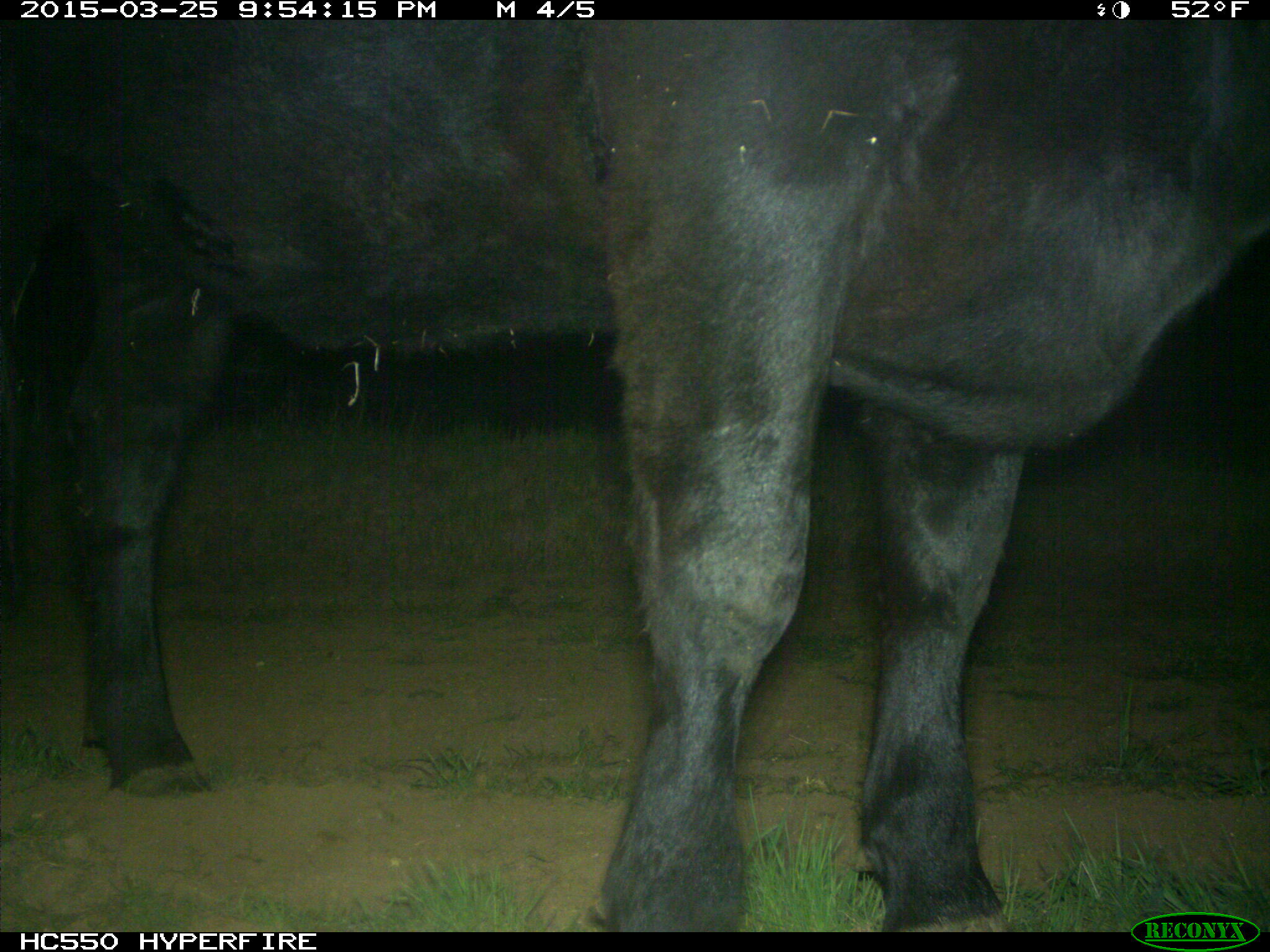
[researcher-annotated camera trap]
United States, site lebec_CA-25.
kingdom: Animalia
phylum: Chordata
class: Mammalia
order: Artiodactyla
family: Bovidae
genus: Bos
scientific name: Bos taurus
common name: domestic cow